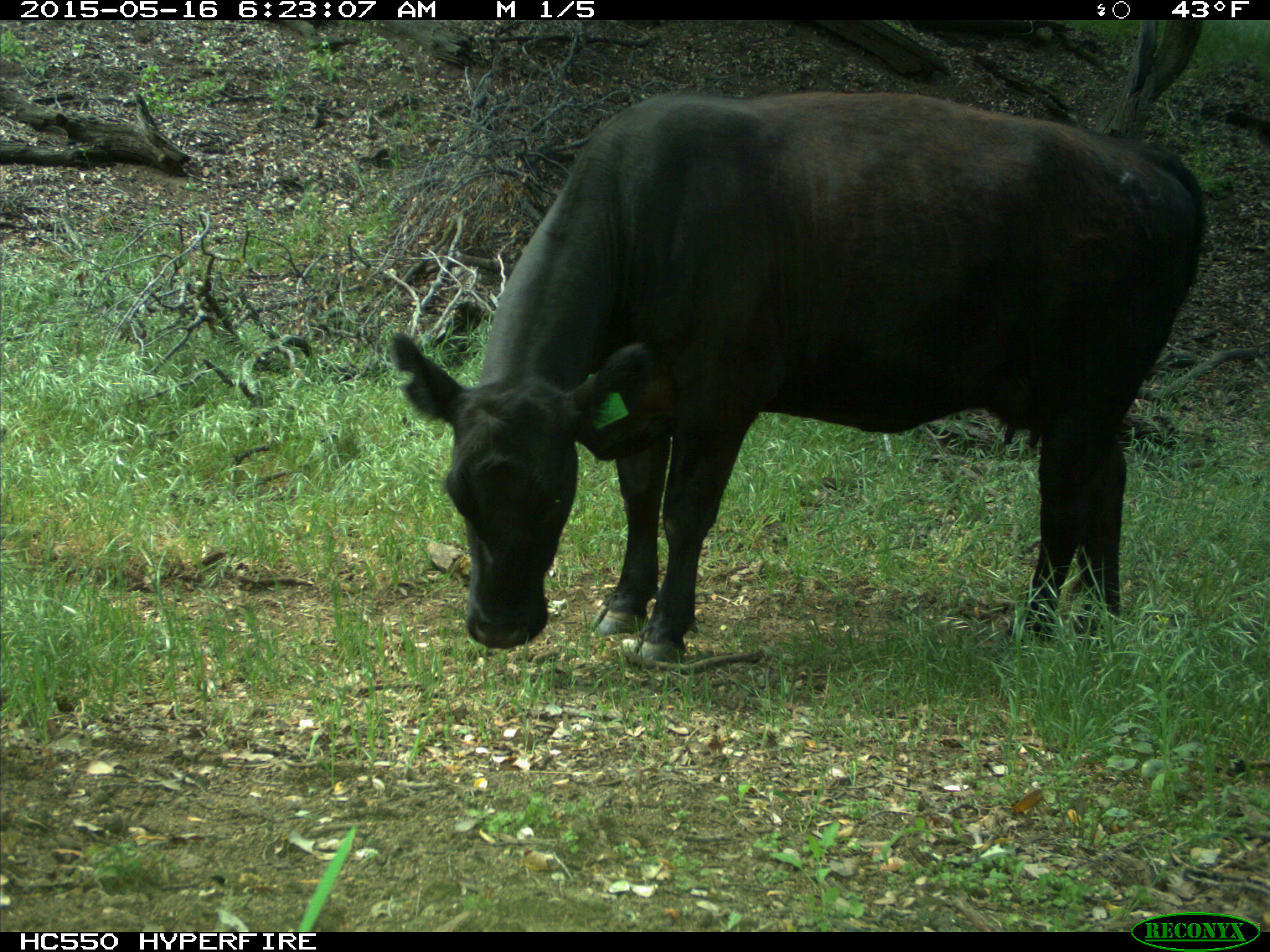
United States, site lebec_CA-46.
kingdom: Animalia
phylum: Chordata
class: Mammalia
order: Artiodactyla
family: Bovidae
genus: Bos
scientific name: Bos taurus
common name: domestic cow